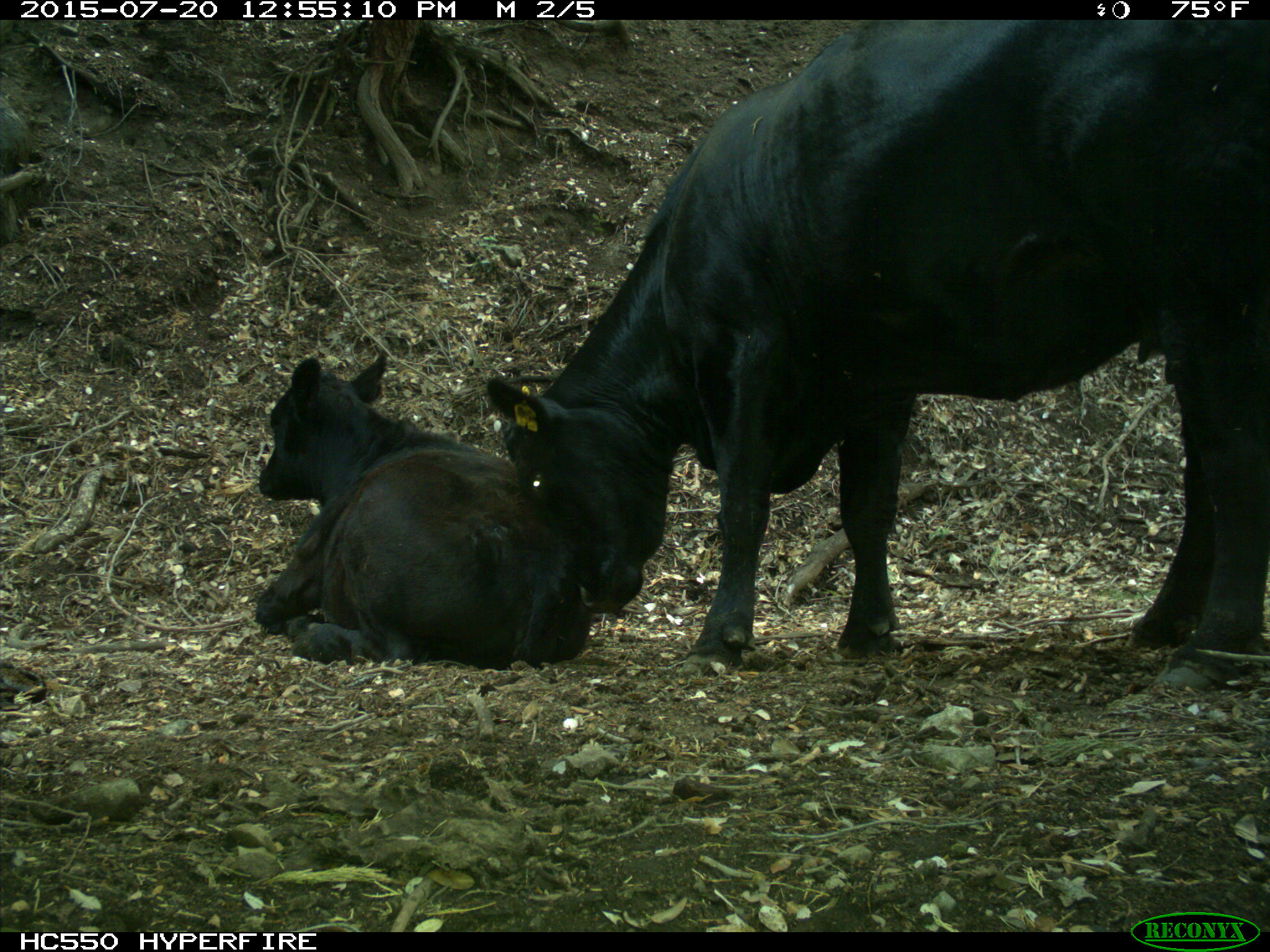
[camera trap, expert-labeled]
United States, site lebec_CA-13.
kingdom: Animalia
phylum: Chordata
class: Mammalia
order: Artiodactyla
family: Bovidae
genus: Bos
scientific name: Bos taurus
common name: domestic cow